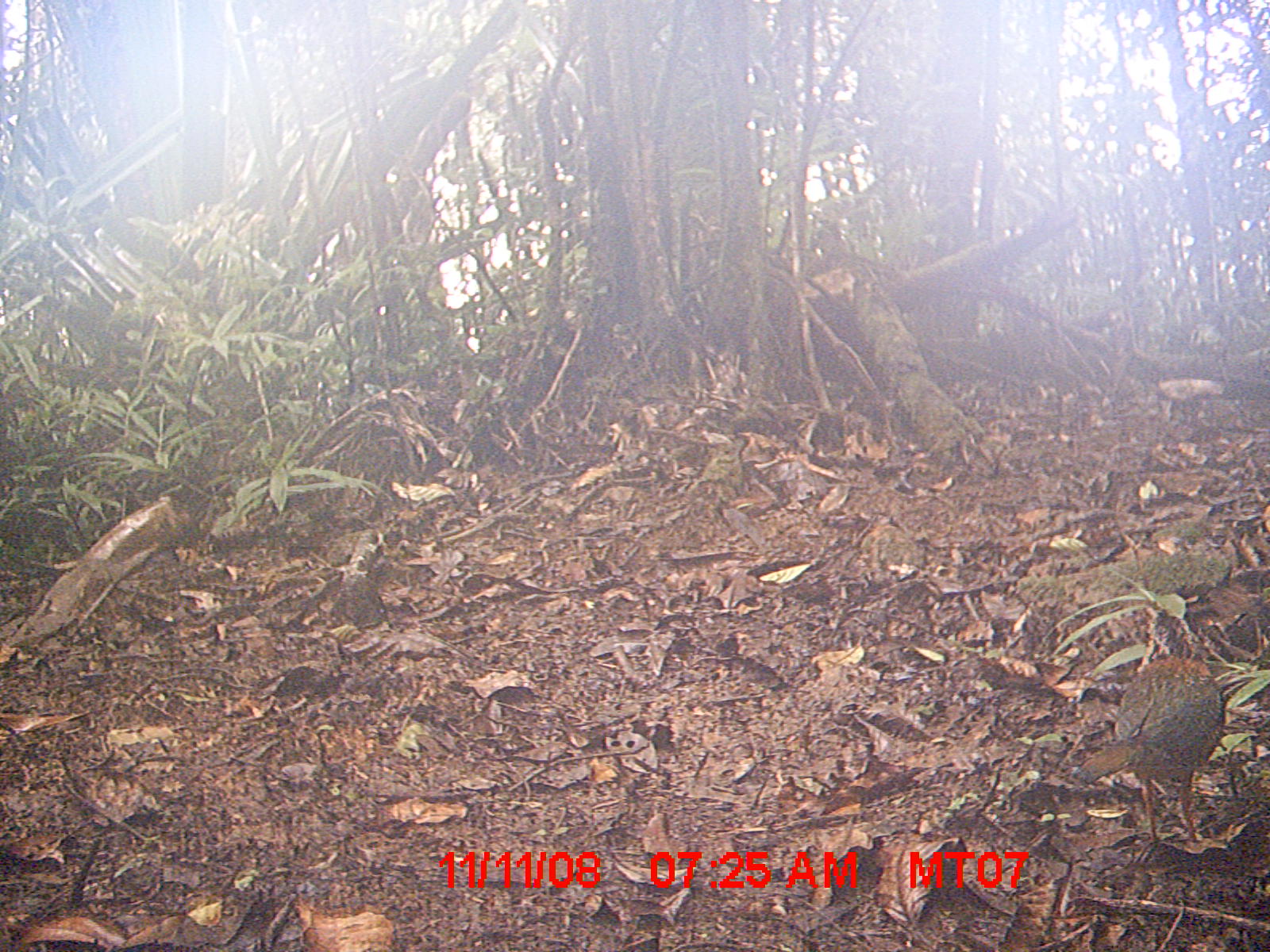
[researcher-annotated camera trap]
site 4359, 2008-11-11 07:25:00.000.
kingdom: Animalia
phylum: Chordata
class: Aves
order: Coraciiformes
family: Brachypteraciidae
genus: Brachypteracias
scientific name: Brachypteracias squamiger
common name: scaly ground-roller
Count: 1.